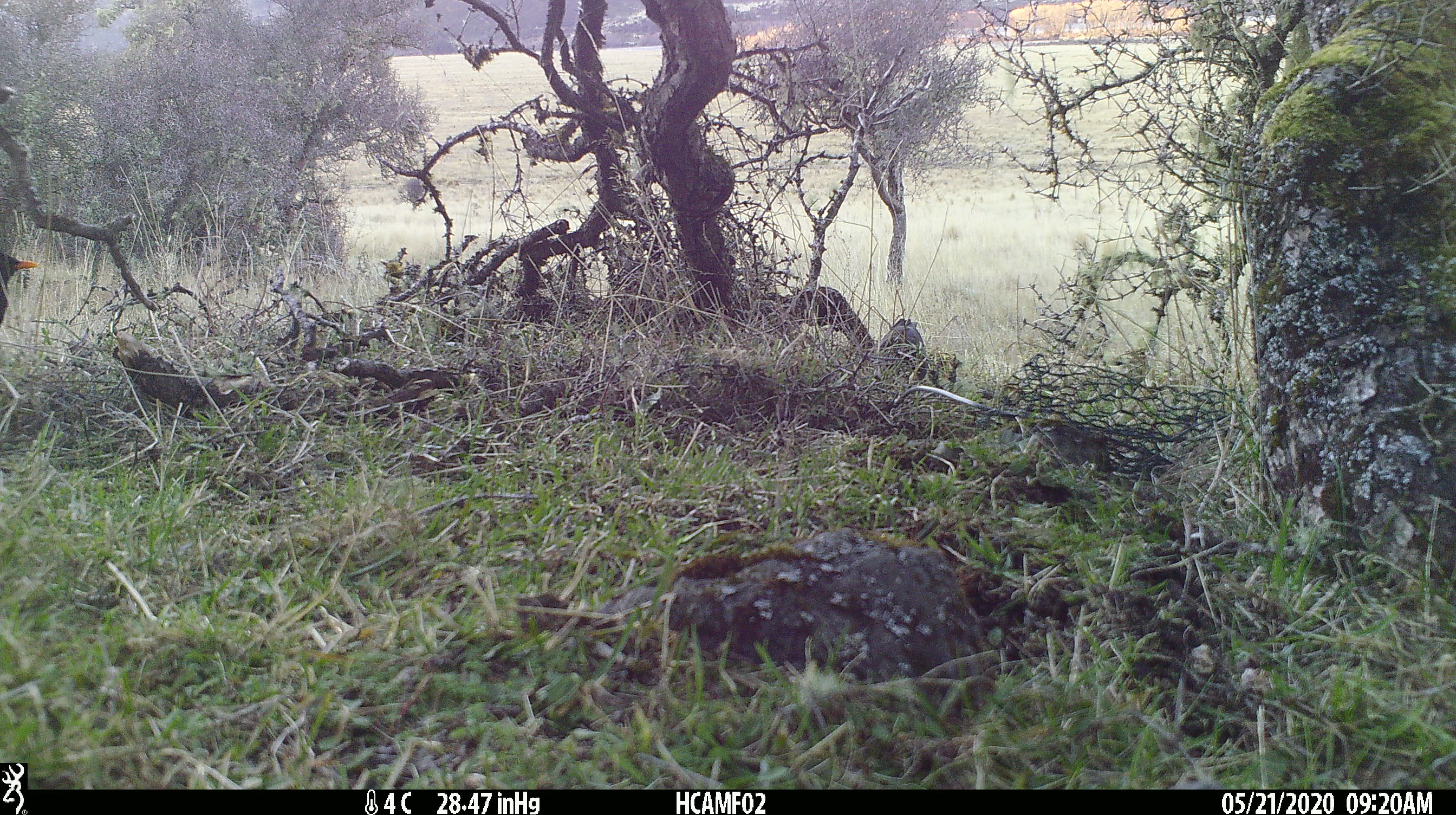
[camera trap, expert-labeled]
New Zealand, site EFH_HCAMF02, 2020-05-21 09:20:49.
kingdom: Animalia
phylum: Chordata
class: Aves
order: Passeriformes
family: Turdidae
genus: Turdus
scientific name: Turdus merula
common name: eurasian blackbird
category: blackbird